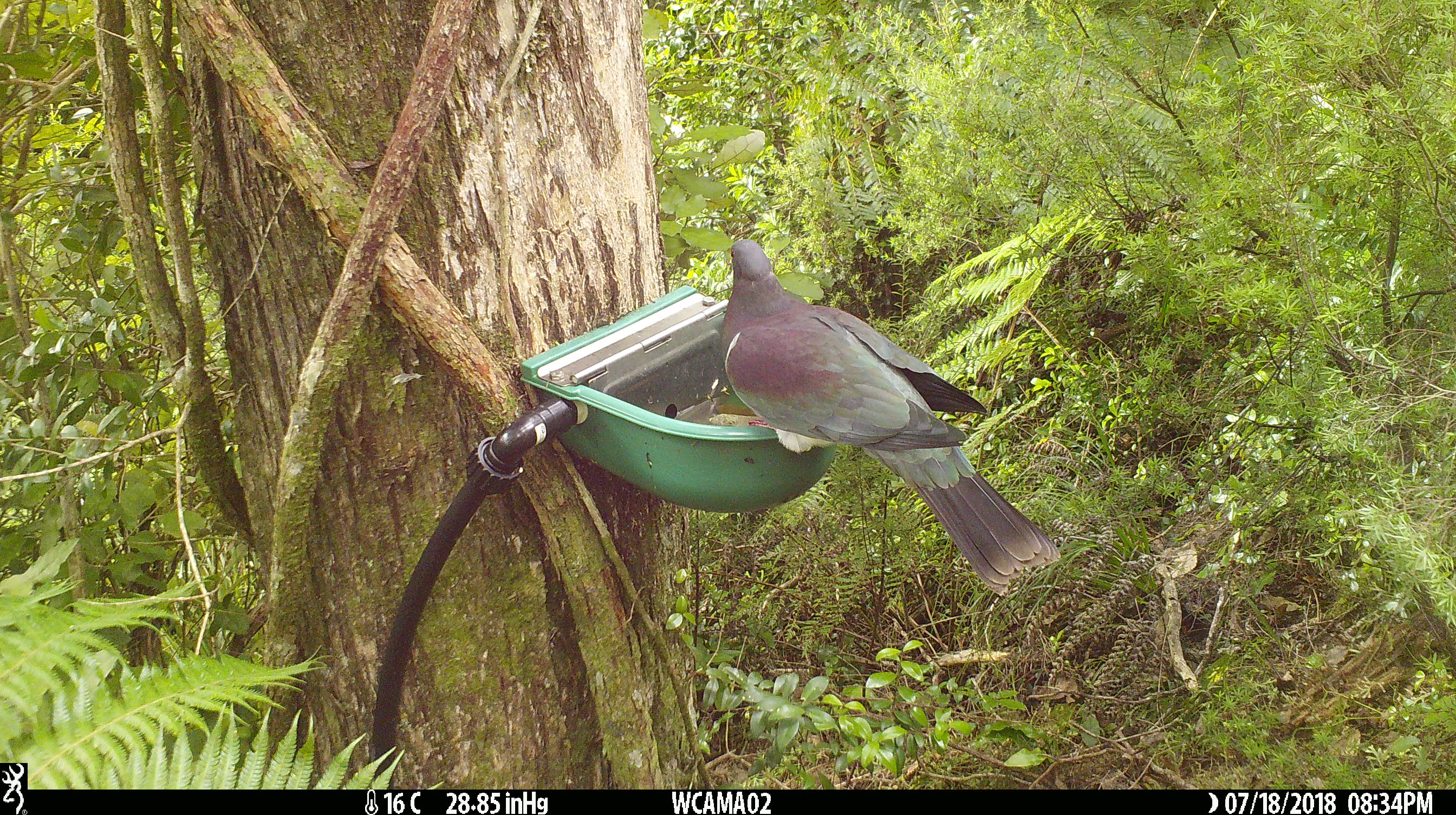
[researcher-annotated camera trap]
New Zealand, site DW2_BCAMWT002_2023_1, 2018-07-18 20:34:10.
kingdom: Animalia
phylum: Chordata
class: Aves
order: Columbiformes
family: Columbidae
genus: Hemiphaga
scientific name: Hemiphaga novaeseelandiae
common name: new zealand pigeon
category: kereru